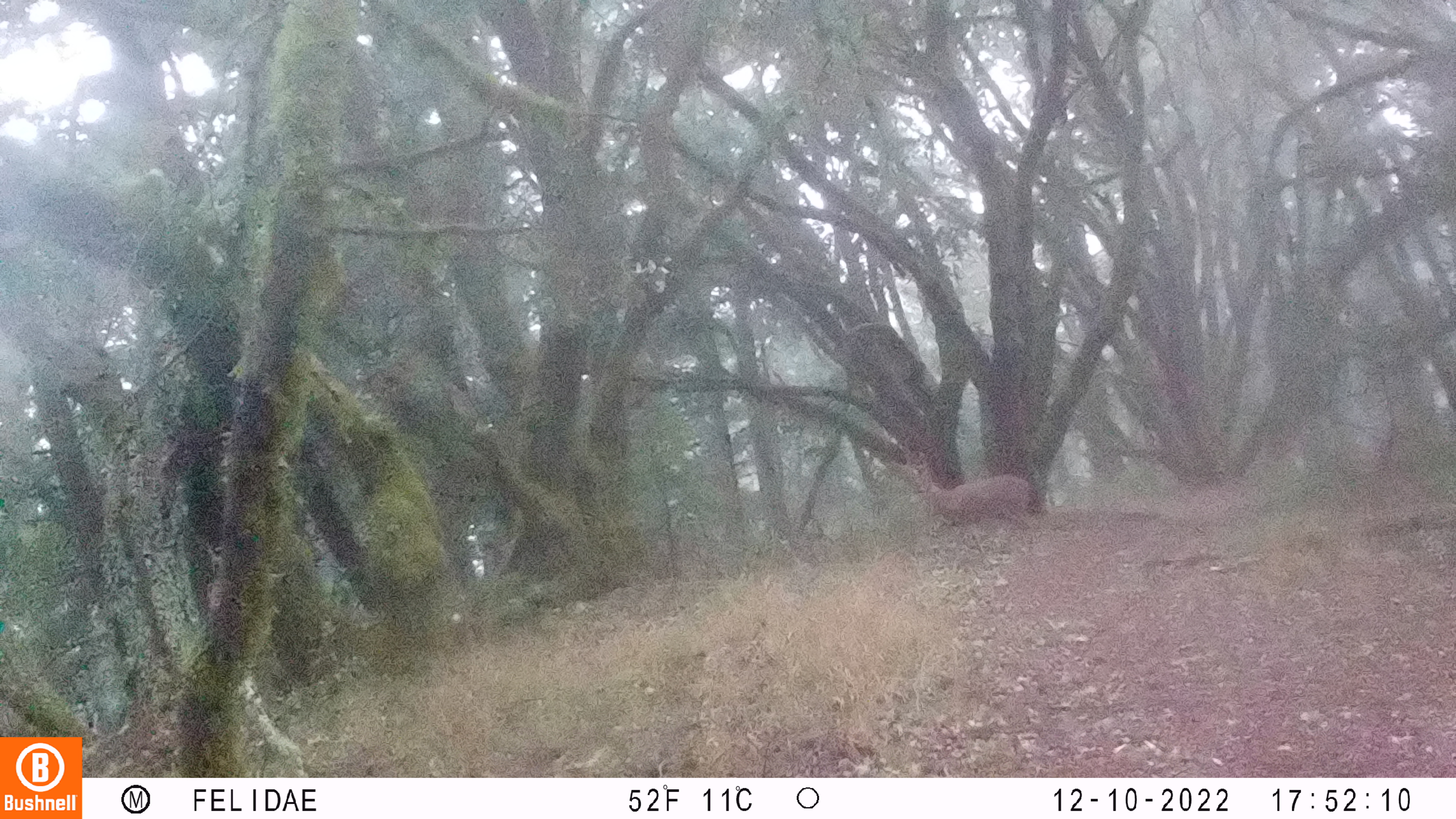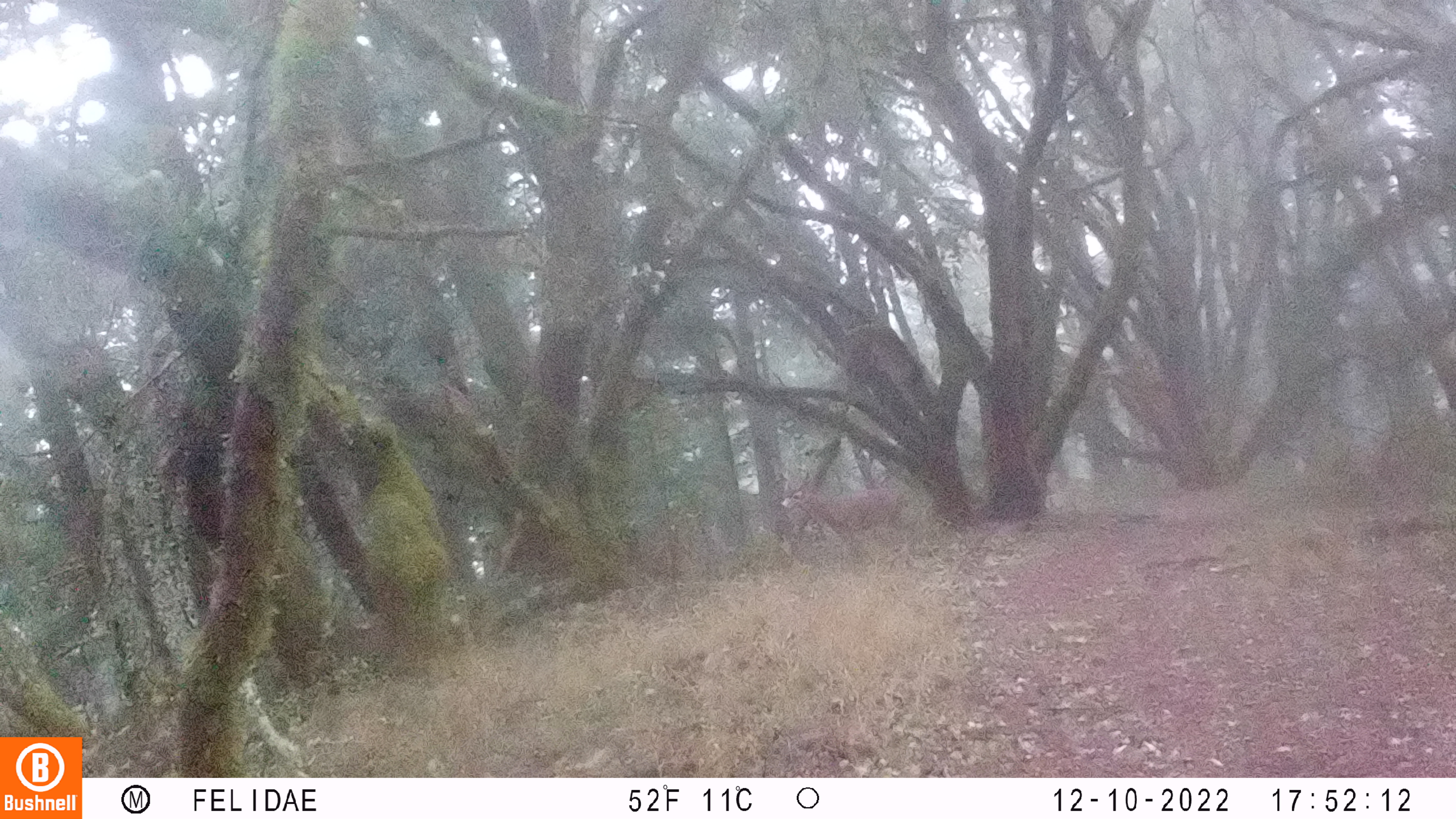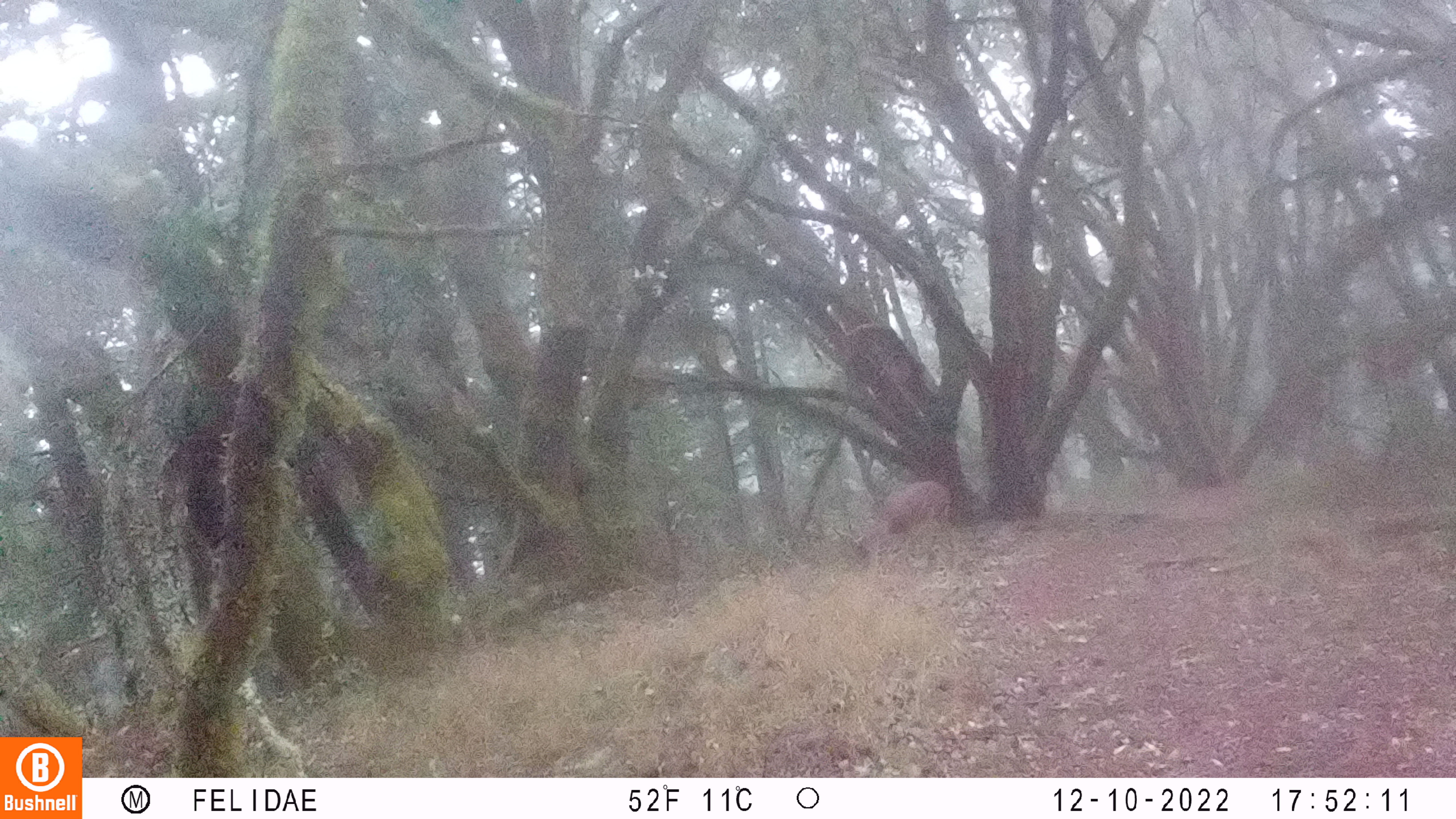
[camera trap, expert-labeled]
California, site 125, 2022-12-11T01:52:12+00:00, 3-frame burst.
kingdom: Animalia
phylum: Chordata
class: Mammalia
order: Artiodactyla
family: Cervidae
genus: Odocoileus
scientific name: Odocoileus hemionus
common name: mule deer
Mule deer (Odocoileus hemionus).